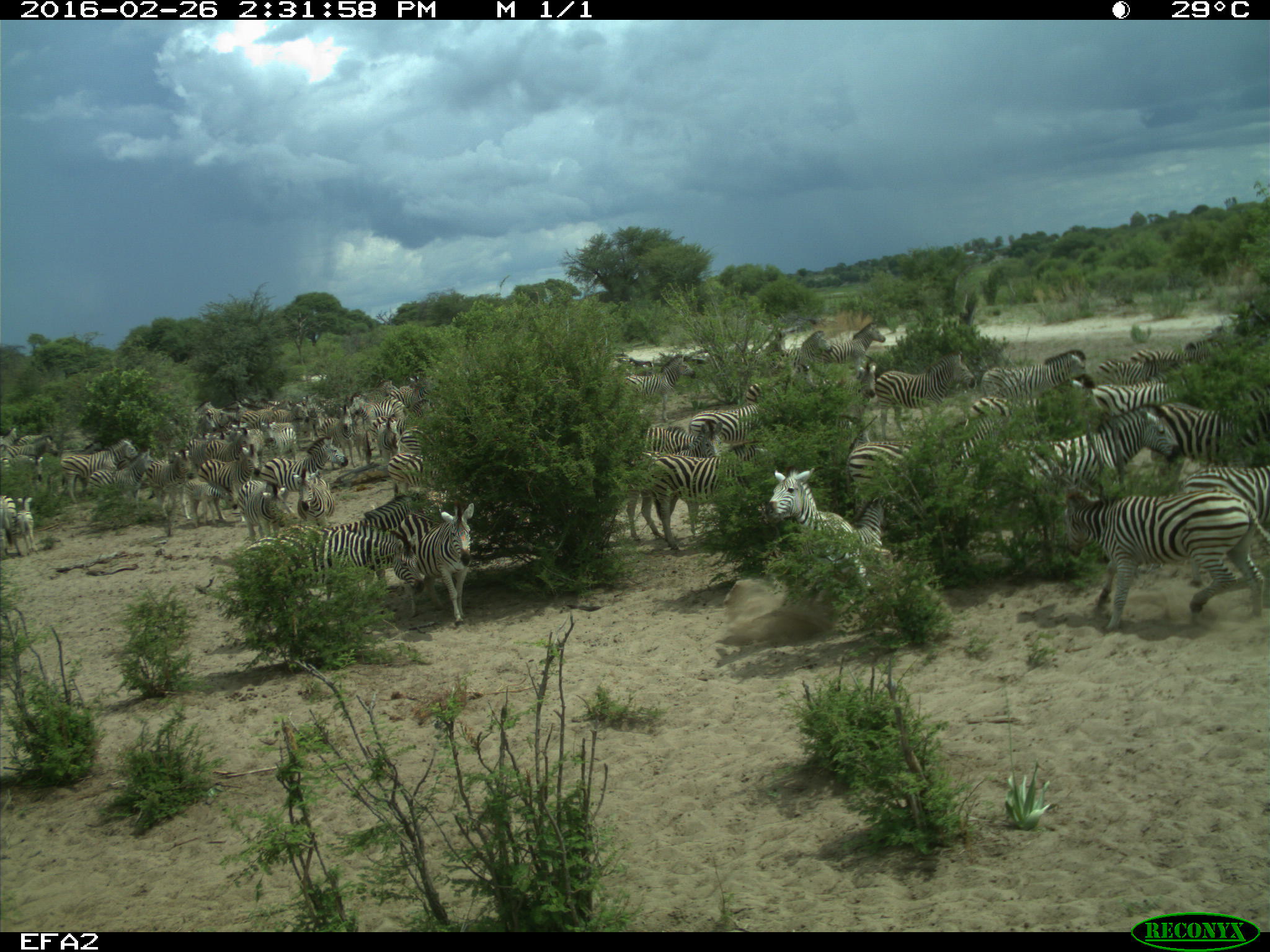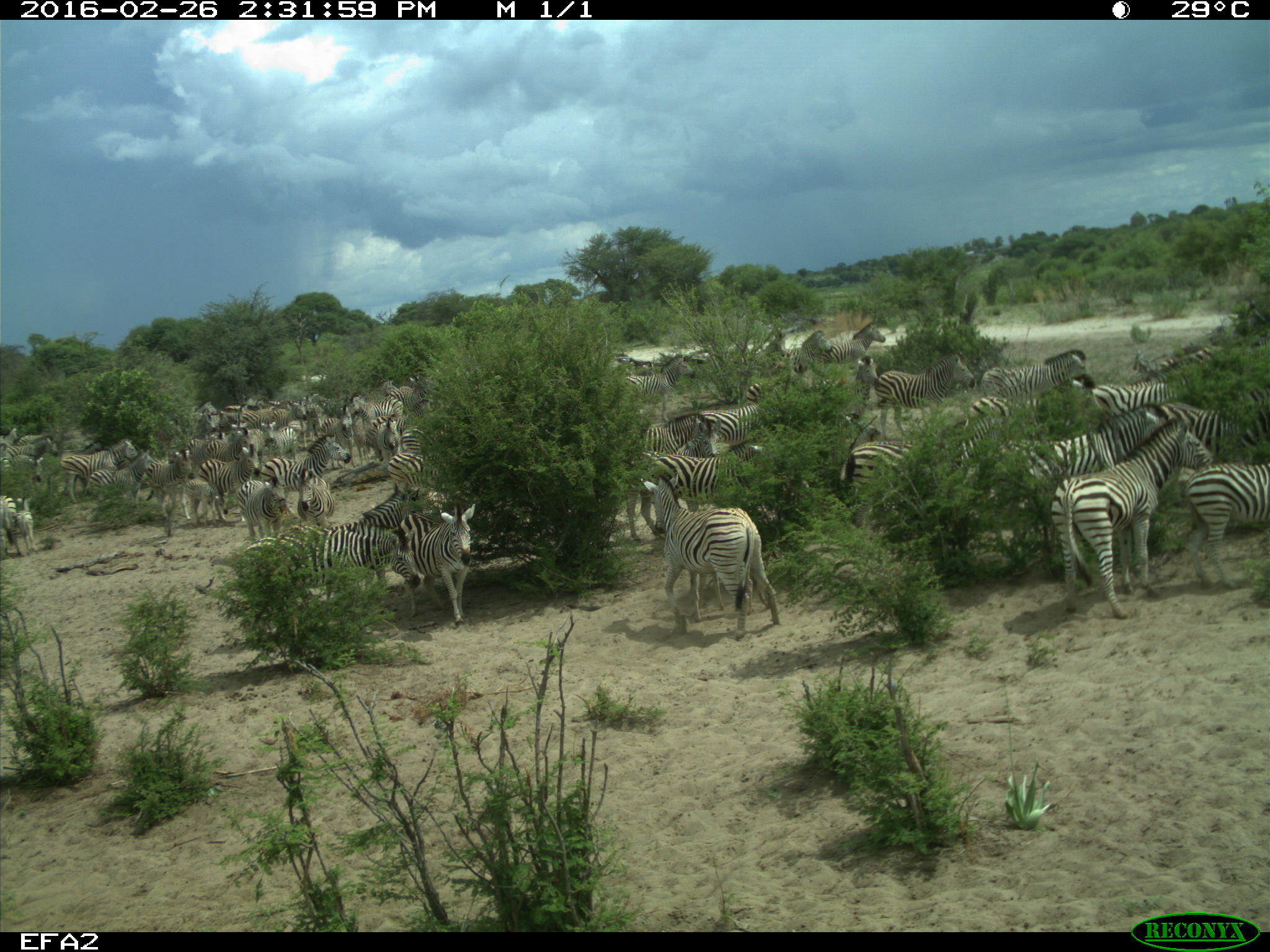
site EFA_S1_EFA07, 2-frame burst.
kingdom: Animalia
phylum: Chordata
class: Mammalia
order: Perissodactyla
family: Equidae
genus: Equus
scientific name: Equus quagga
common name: plains zebra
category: zebraplains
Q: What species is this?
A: Zebraplains (plains zebra) (Equus quagga).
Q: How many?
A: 51+.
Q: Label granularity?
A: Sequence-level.